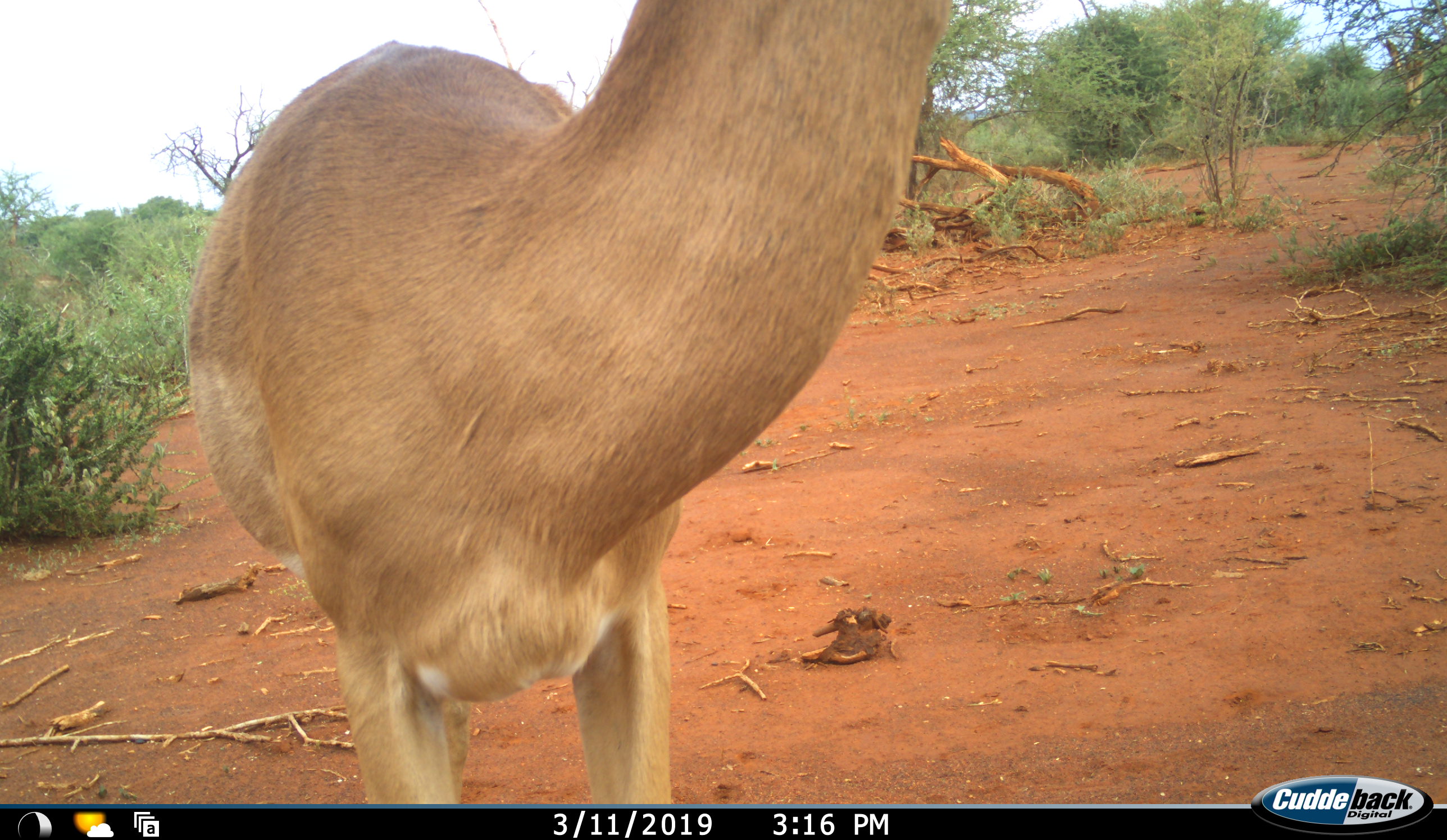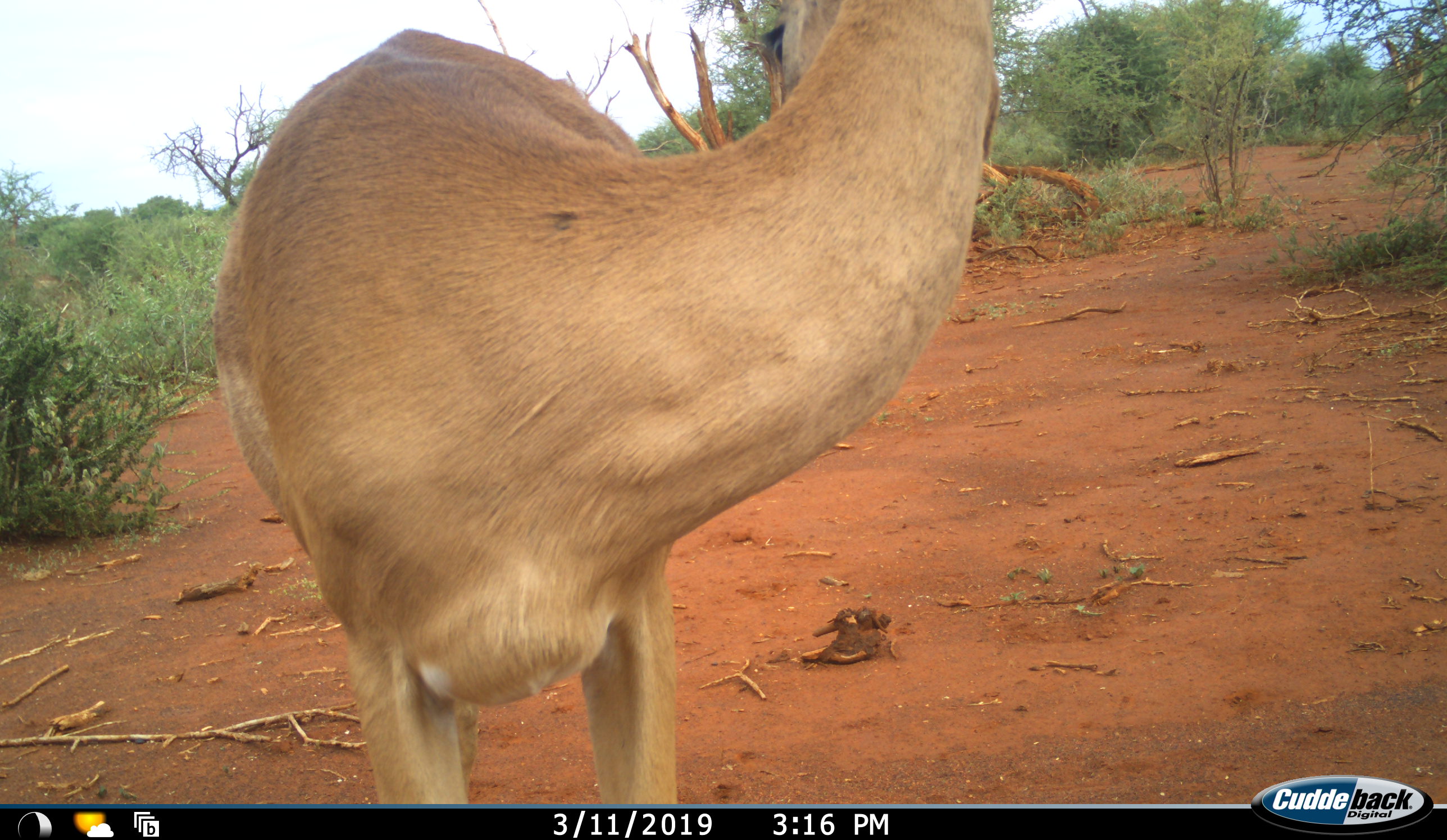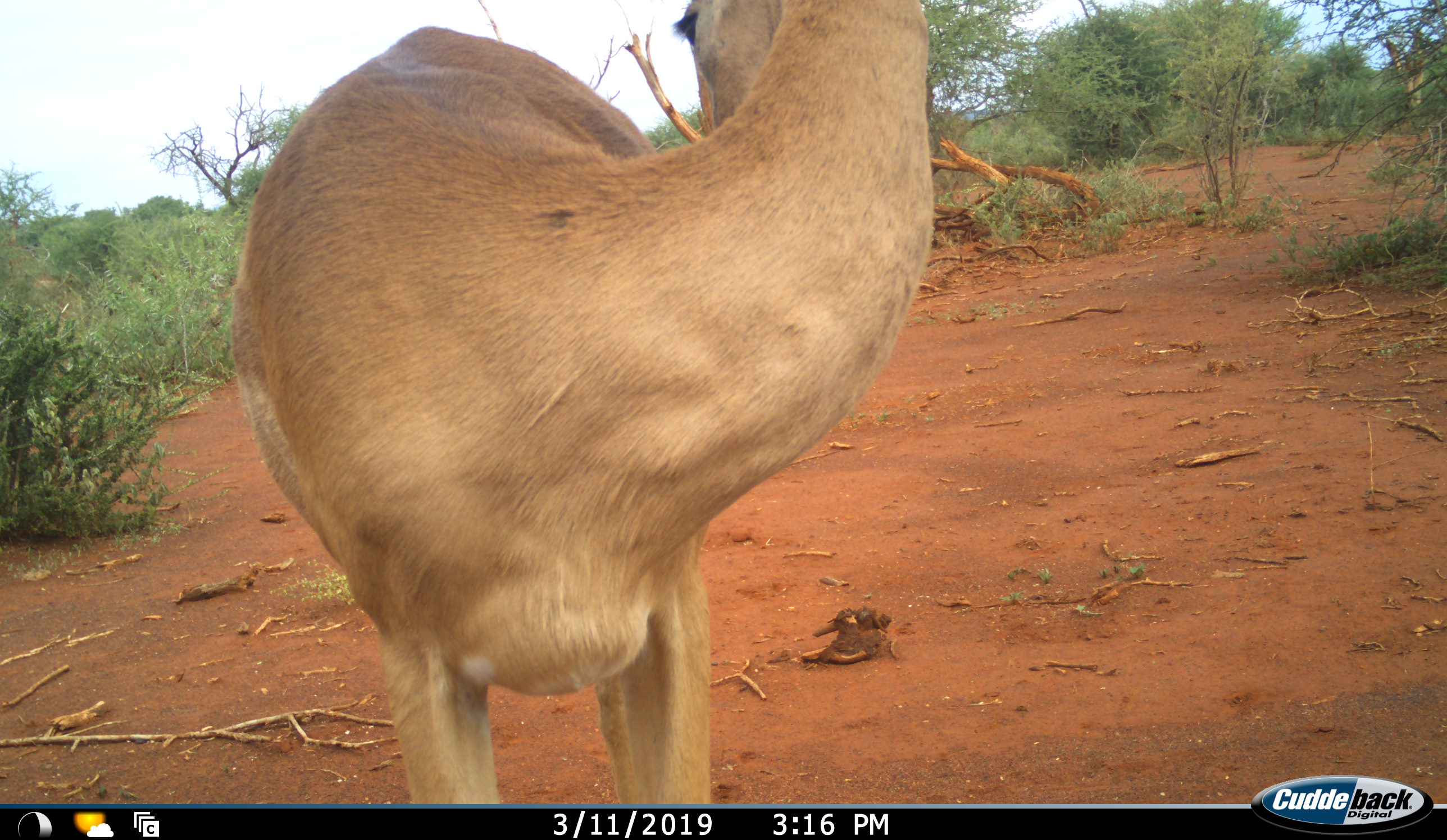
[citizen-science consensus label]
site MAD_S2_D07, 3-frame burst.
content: unidentified animal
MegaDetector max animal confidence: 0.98